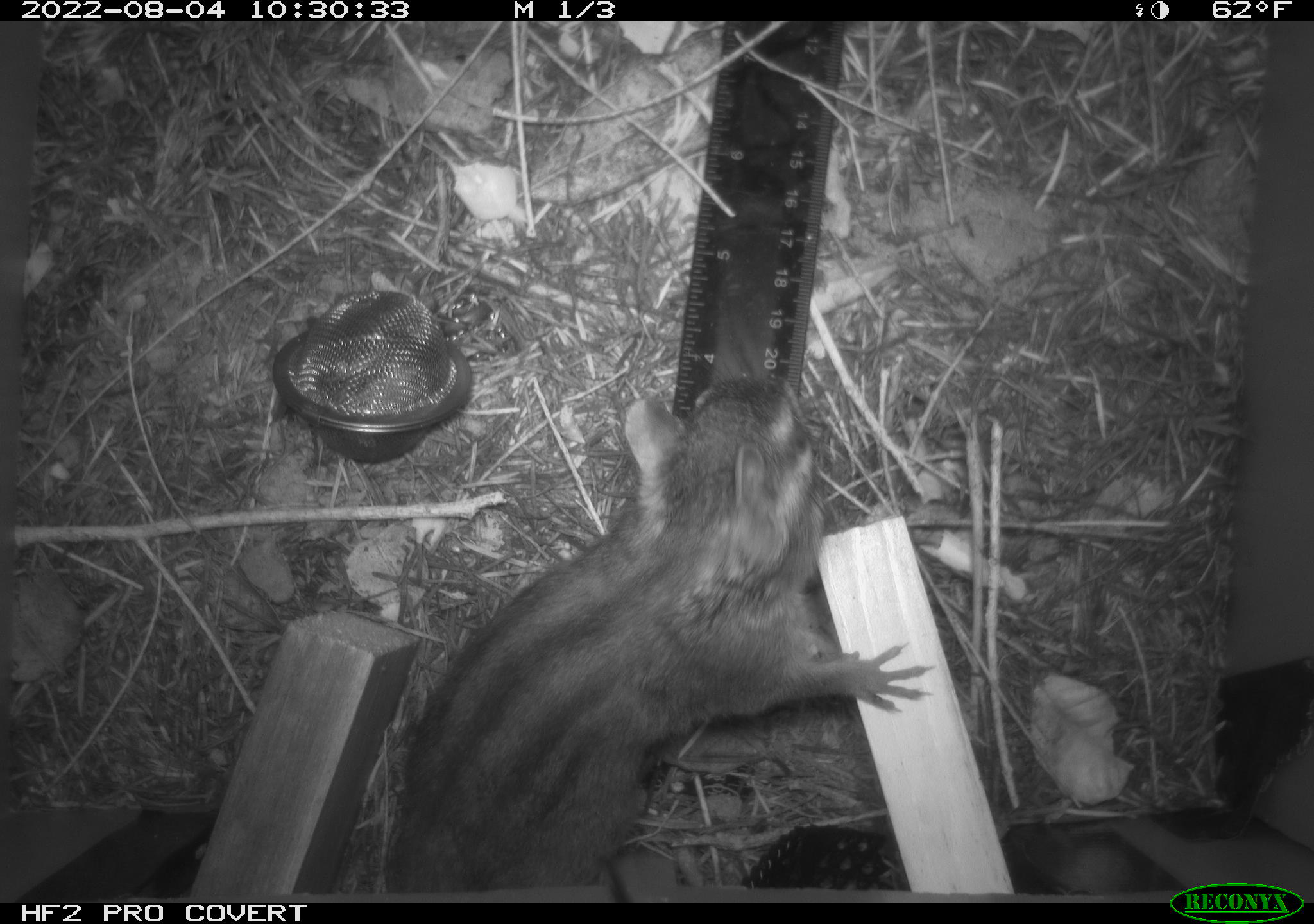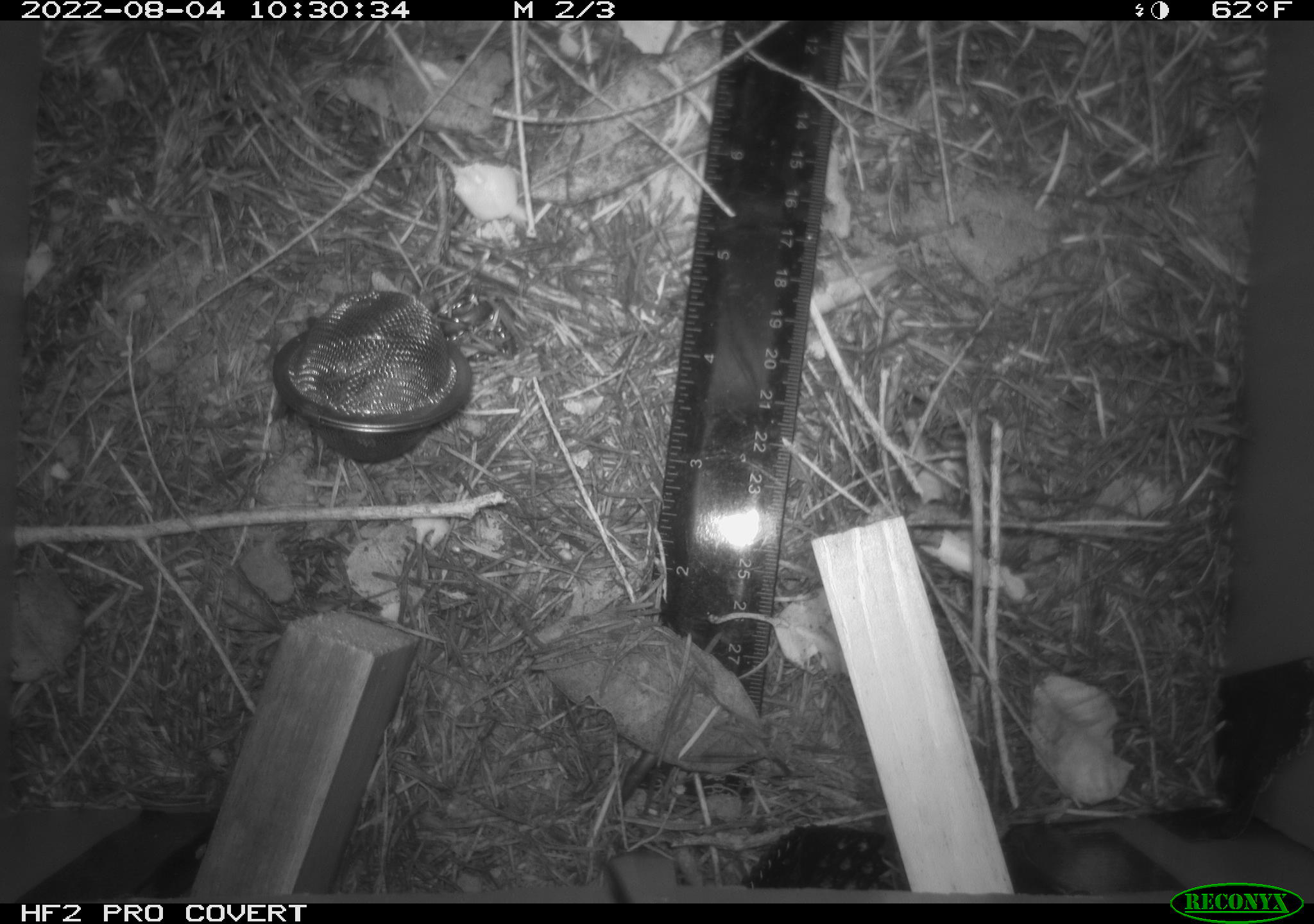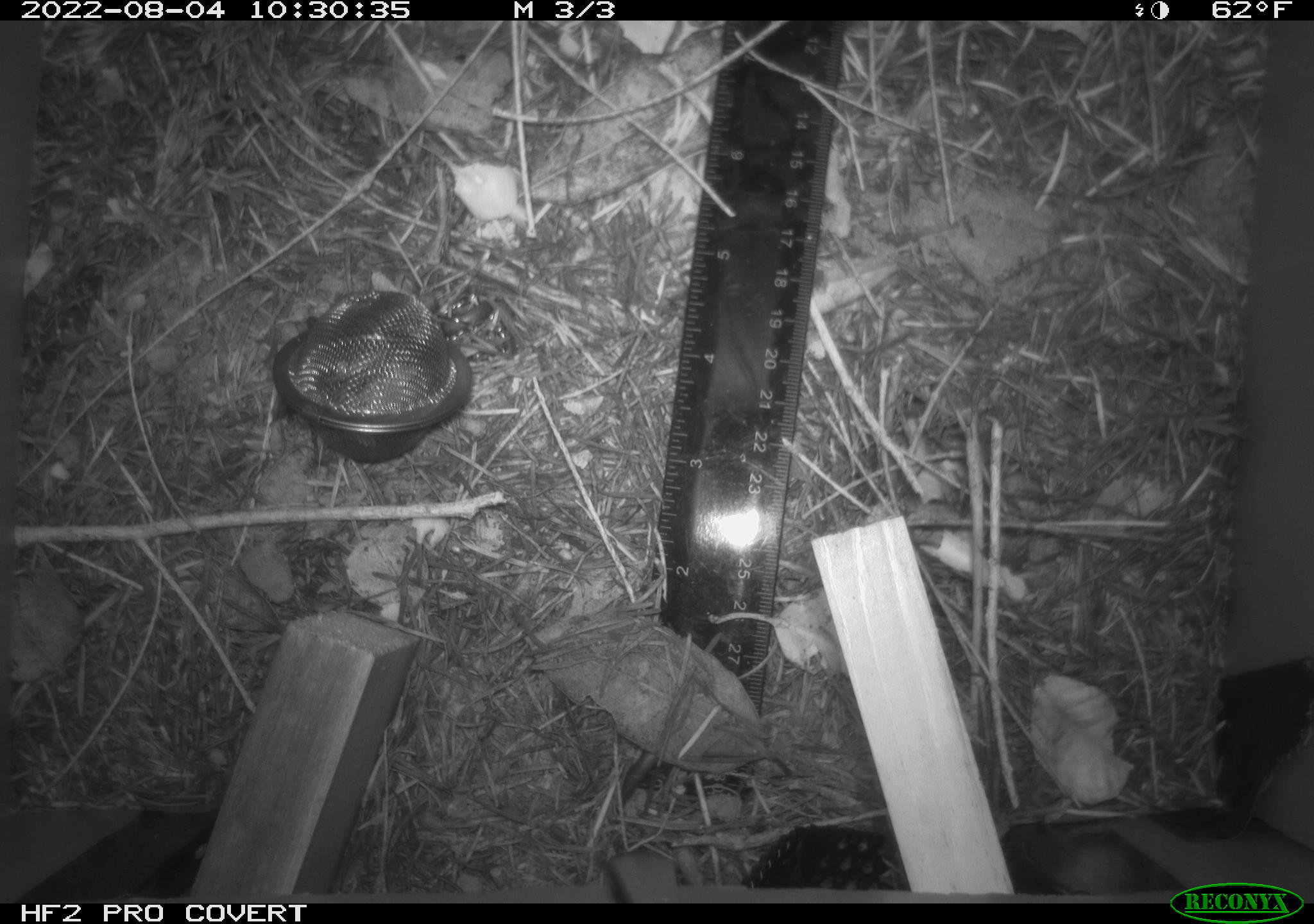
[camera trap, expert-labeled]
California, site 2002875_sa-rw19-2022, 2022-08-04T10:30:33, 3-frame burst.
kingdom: Animalia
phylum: Chordata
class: Mammalia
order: Rodentia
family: Sciuridae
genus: Neotamias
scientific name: Neotamias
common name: western chipmunks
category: neotamias species